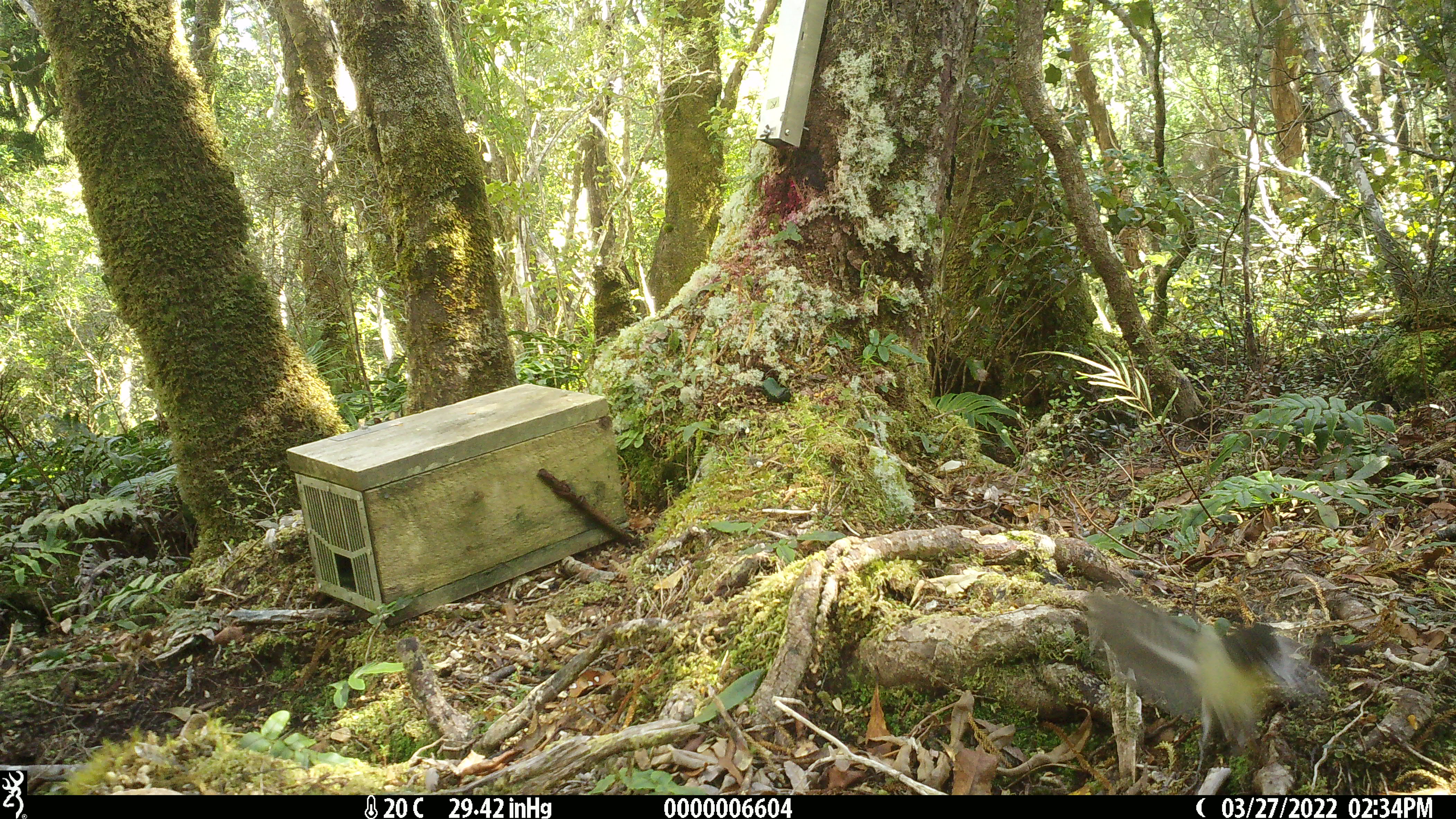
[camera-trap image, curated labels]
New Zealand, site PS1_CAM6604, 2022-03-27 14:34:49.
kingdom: Animalia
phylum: Chordata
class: Aves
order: Passeriformes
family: Petroicidae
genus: Petroica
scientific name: Petroica macrocephala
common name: tomtit